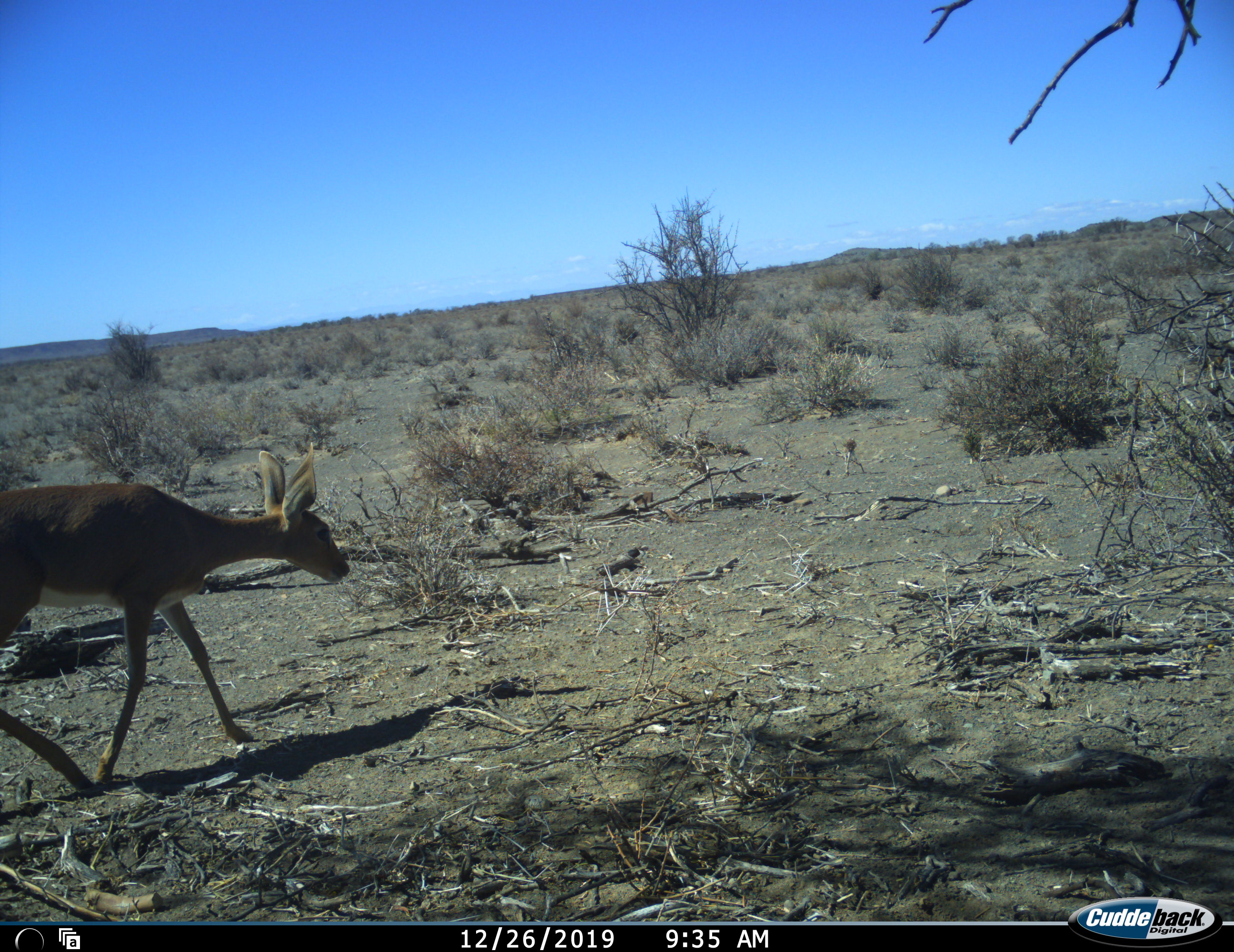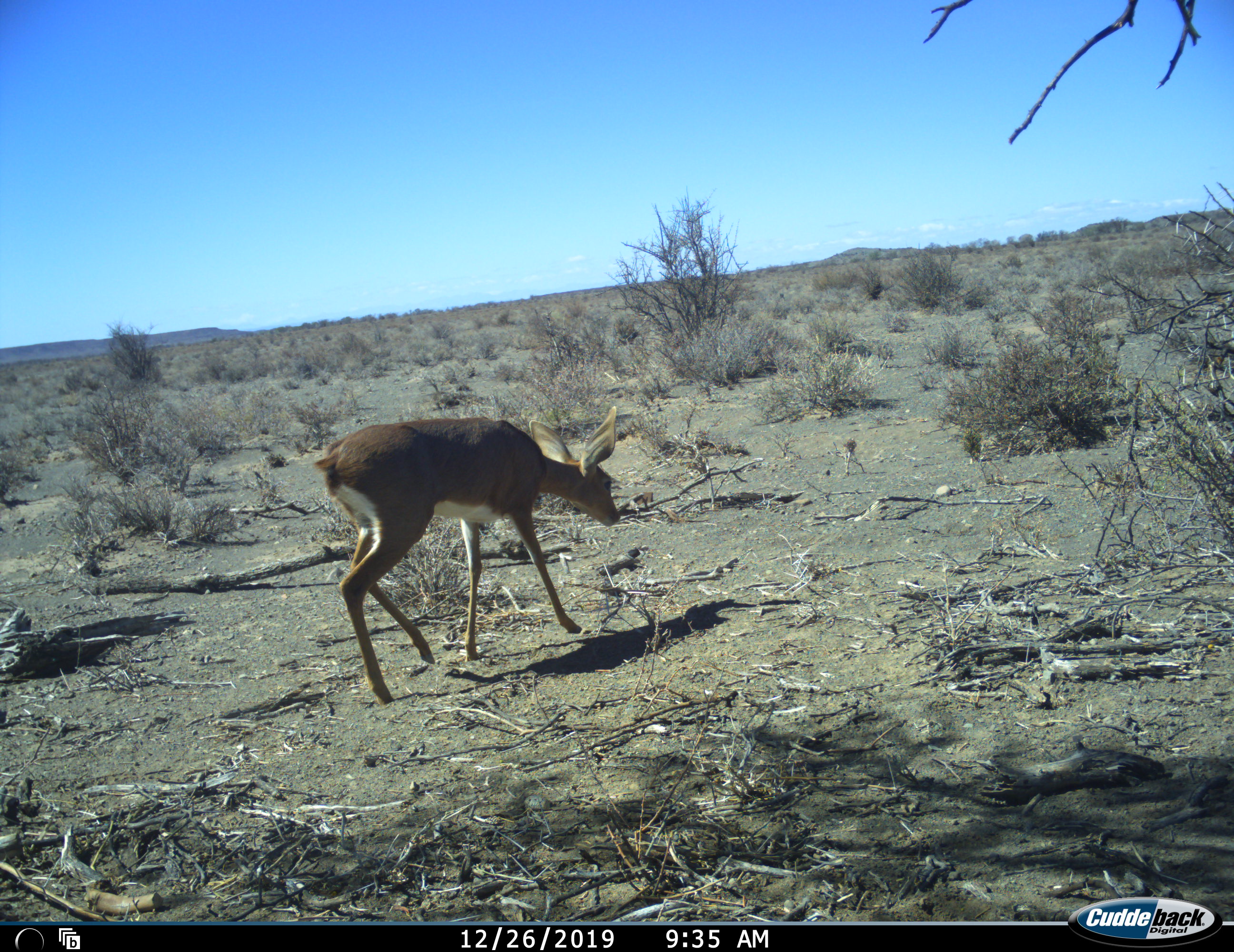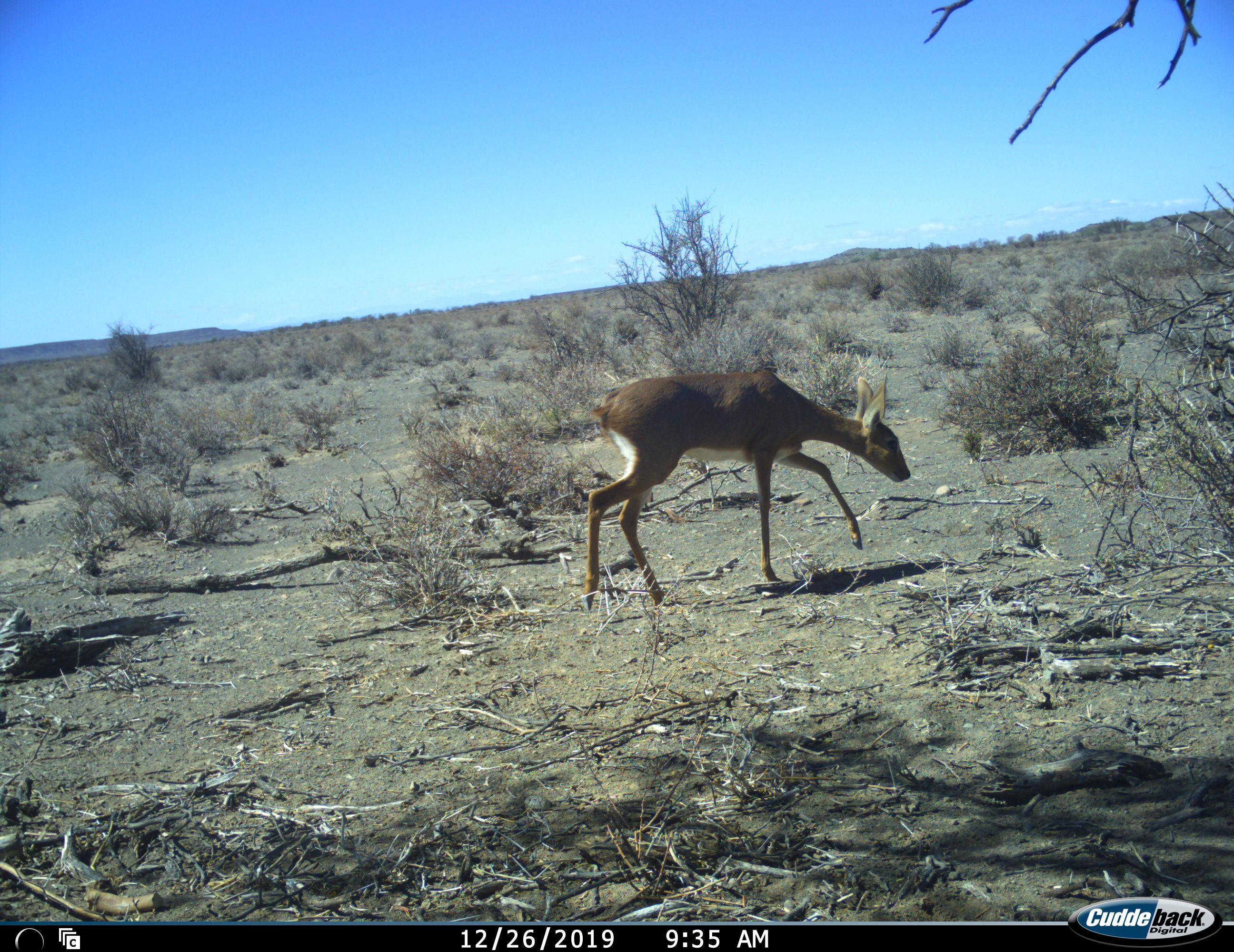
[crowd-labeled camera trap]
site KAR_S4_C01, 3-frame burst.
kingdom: Animalia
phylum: Chordata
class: Mammalia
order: Artiodactyla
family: Bovidae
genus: Raphicerus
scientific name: Raphicerus campestris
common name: steenbok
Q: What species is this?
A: Steenbok (Raphicerus campestris).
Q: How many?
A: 1.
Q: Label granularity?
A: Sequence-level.